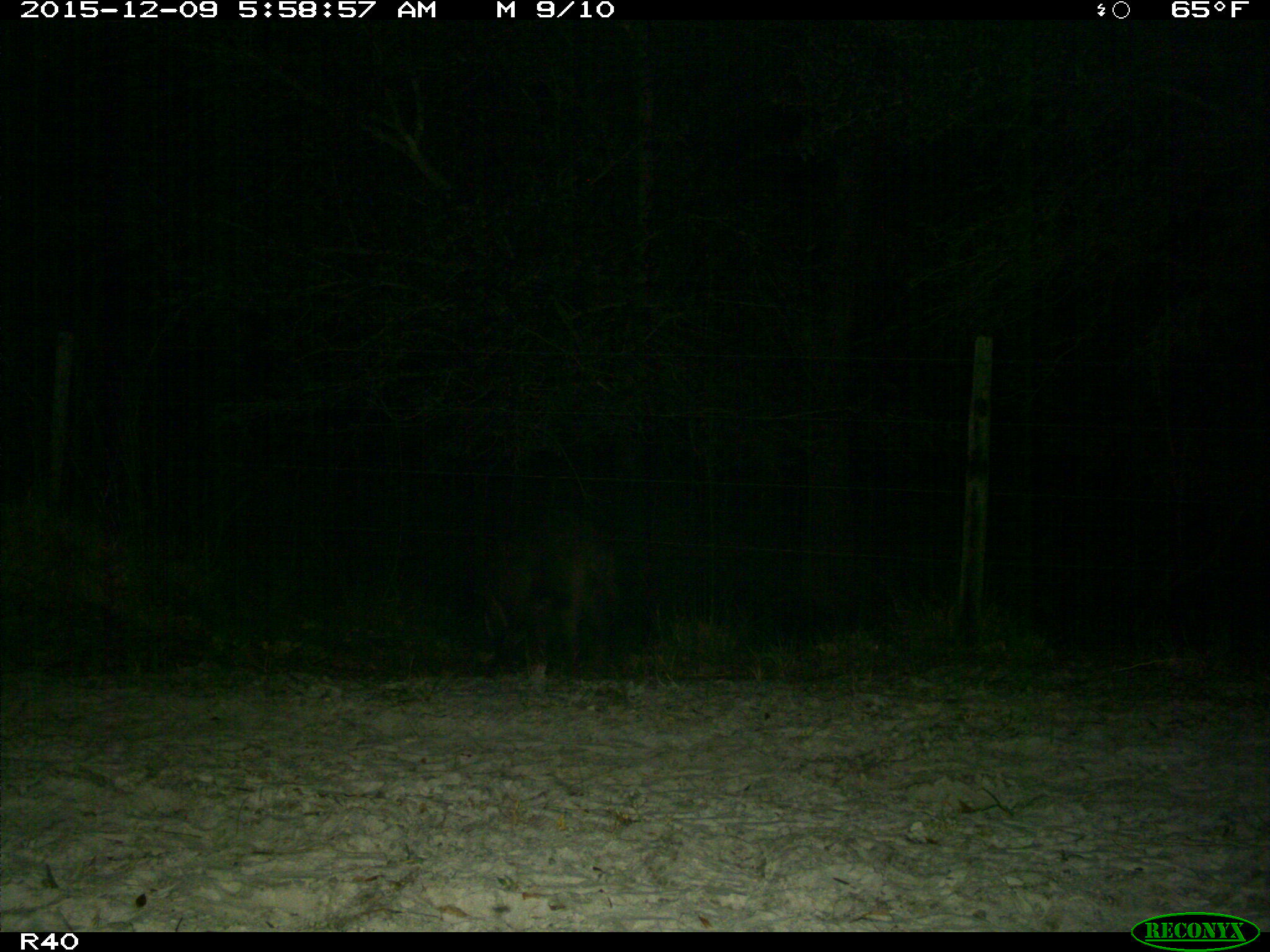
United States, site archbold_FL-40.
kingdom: Animalia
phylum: Chordata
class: Mammalia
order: Artiodactyla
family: Suidae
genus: Sus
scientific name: Sus scrofa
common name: wild boar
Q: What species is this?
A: Sus scrofa (wild boar).